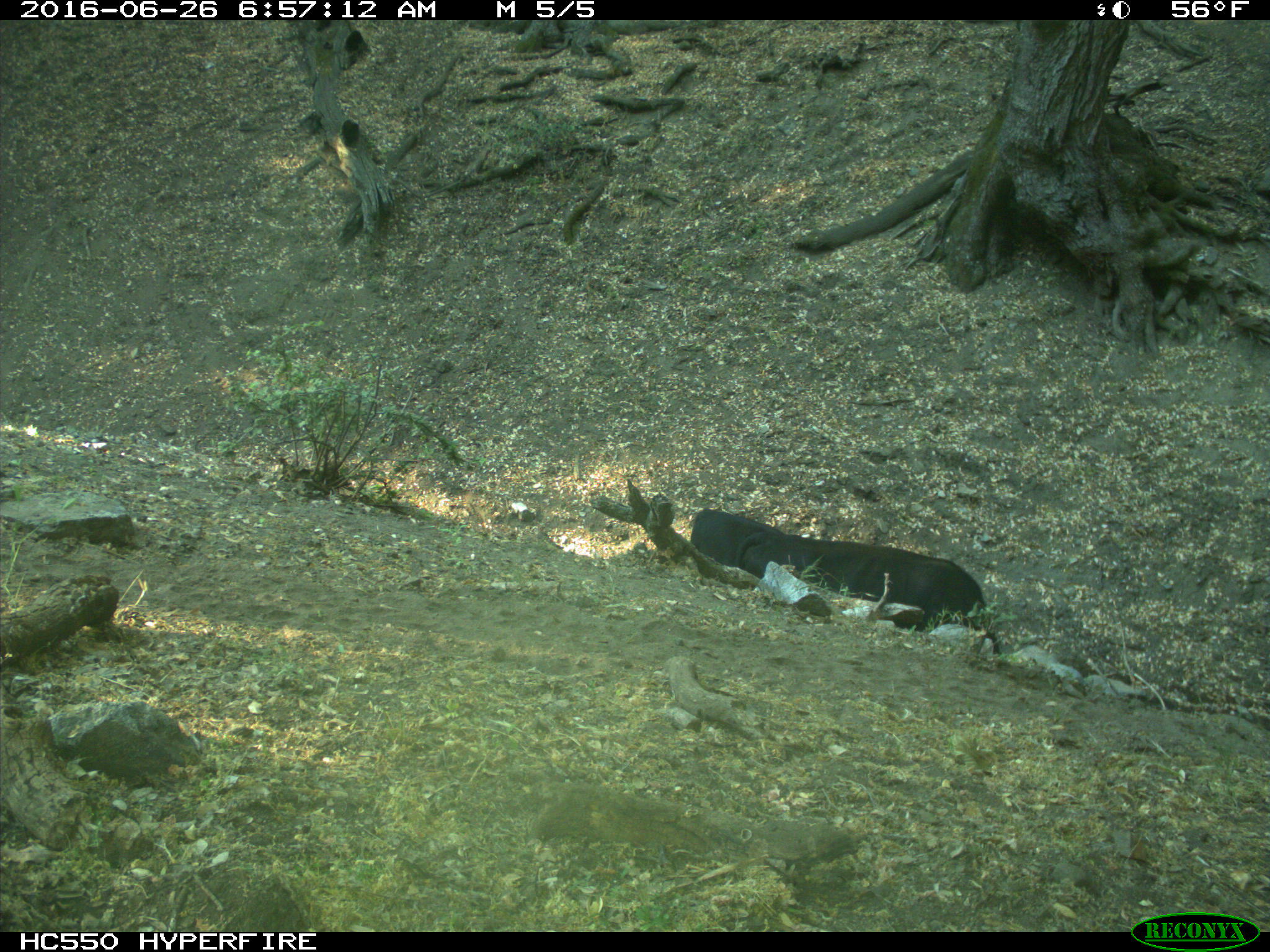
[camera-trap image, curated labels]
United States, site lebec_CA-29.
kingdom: Animalia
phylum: Chordata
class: Mammalia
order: Artiodactyla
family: Bovidae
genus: Bos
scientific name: Bos taurus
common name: domestic cow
Bos taurus (domestic cow).